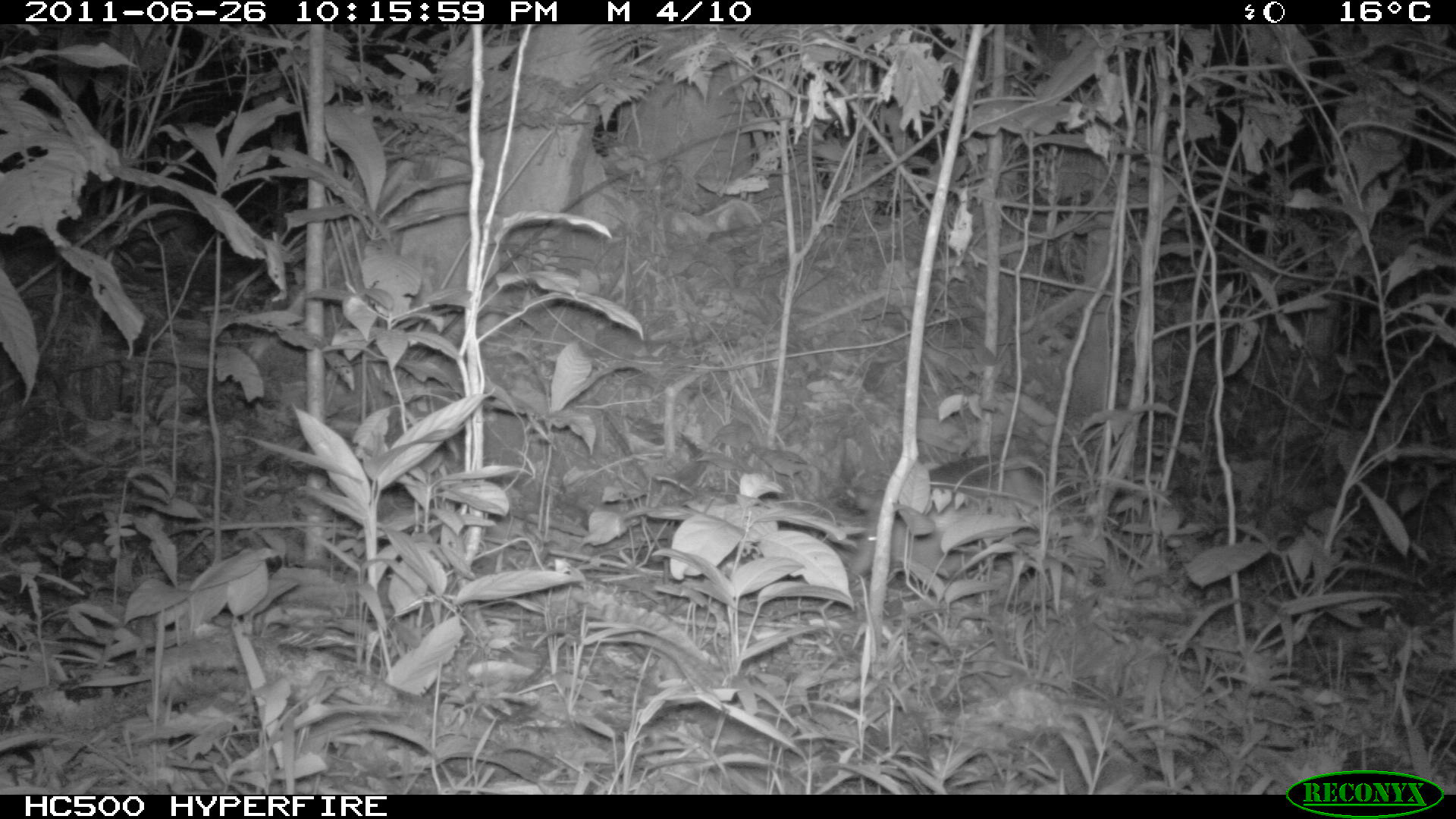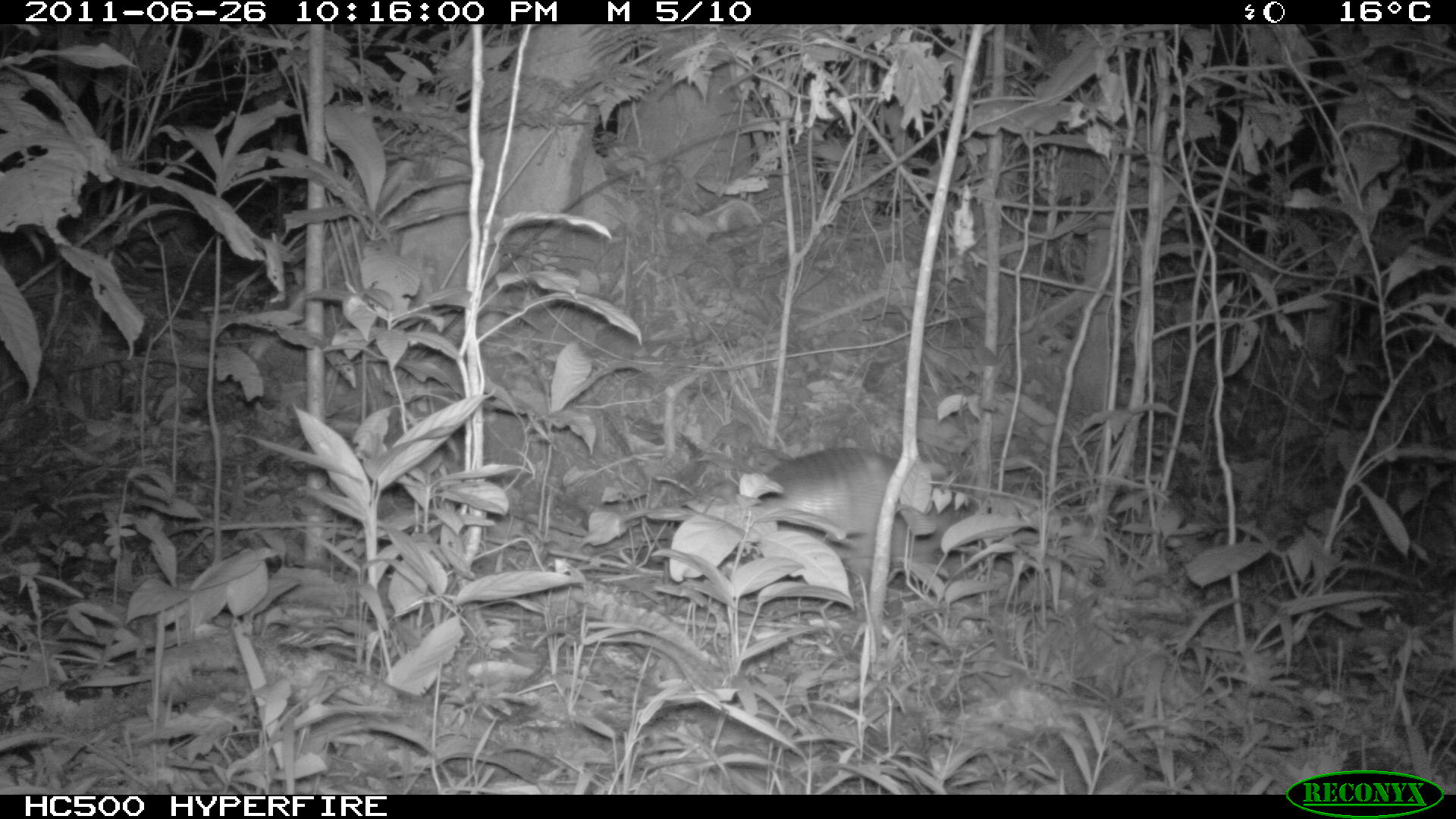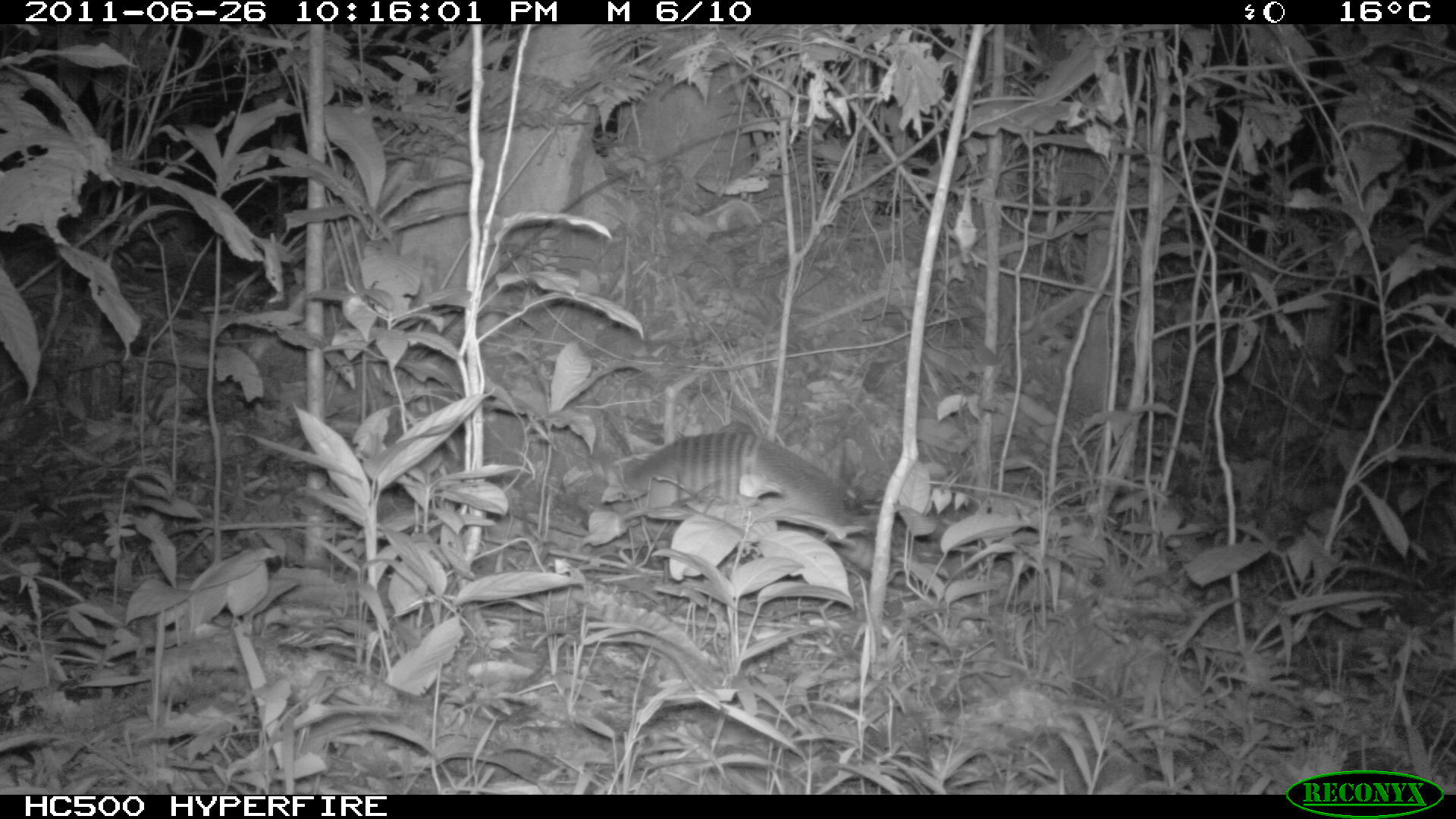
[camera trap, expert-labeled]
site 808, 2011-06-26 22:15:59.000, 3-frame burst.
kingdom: Animalia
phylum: Chordata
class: Mammalia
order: Cingulata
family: Dasypodidae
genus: Dasypus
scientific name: Dasypus novemcinctus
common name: nine-banded armadillo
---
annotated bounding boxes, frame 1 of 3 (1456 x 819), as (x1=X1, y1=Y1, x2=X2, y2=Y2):
dasypus novemcinctus: (x1=841, y1=451, x2=1097, y2=583)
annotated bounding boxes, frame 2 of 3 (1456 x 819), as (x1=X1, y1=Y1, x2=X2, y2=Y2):
dasypus novemcinctus: (x1=732, y1=443, x2=898, y2=584)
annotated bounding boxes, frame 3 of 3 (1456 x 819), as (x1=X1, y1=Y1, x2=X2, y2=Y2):
dasypus novemcinctus: (x1=611, y1=427, x2=876, y2=573)